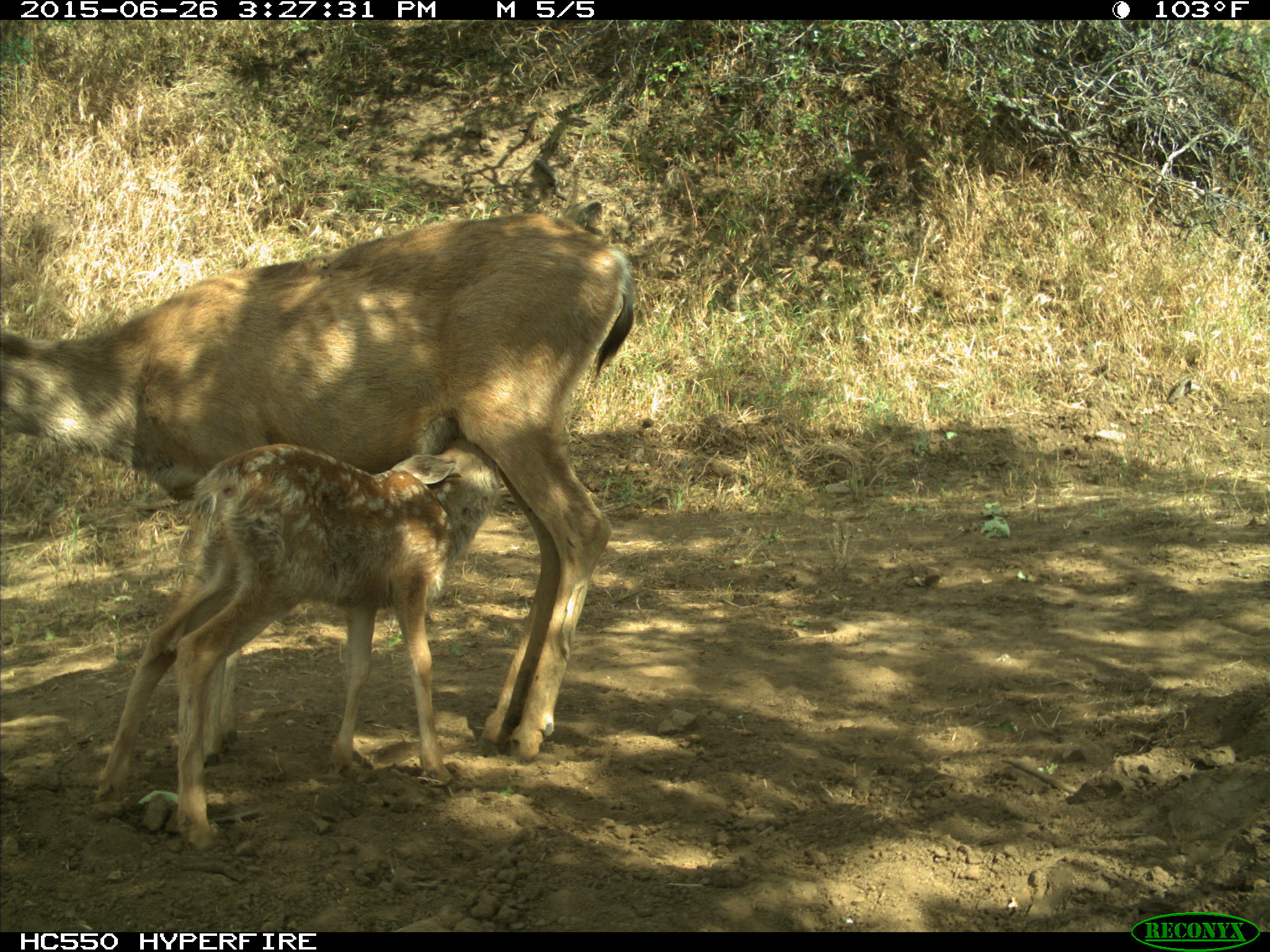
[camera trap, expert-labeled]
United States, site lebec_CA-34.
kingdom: Animalia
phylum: Chordata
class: Mammalia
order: Artiodactyla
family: Cervidae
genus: Odocoileus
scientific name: Odocoileus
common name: deer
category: unidentified deer